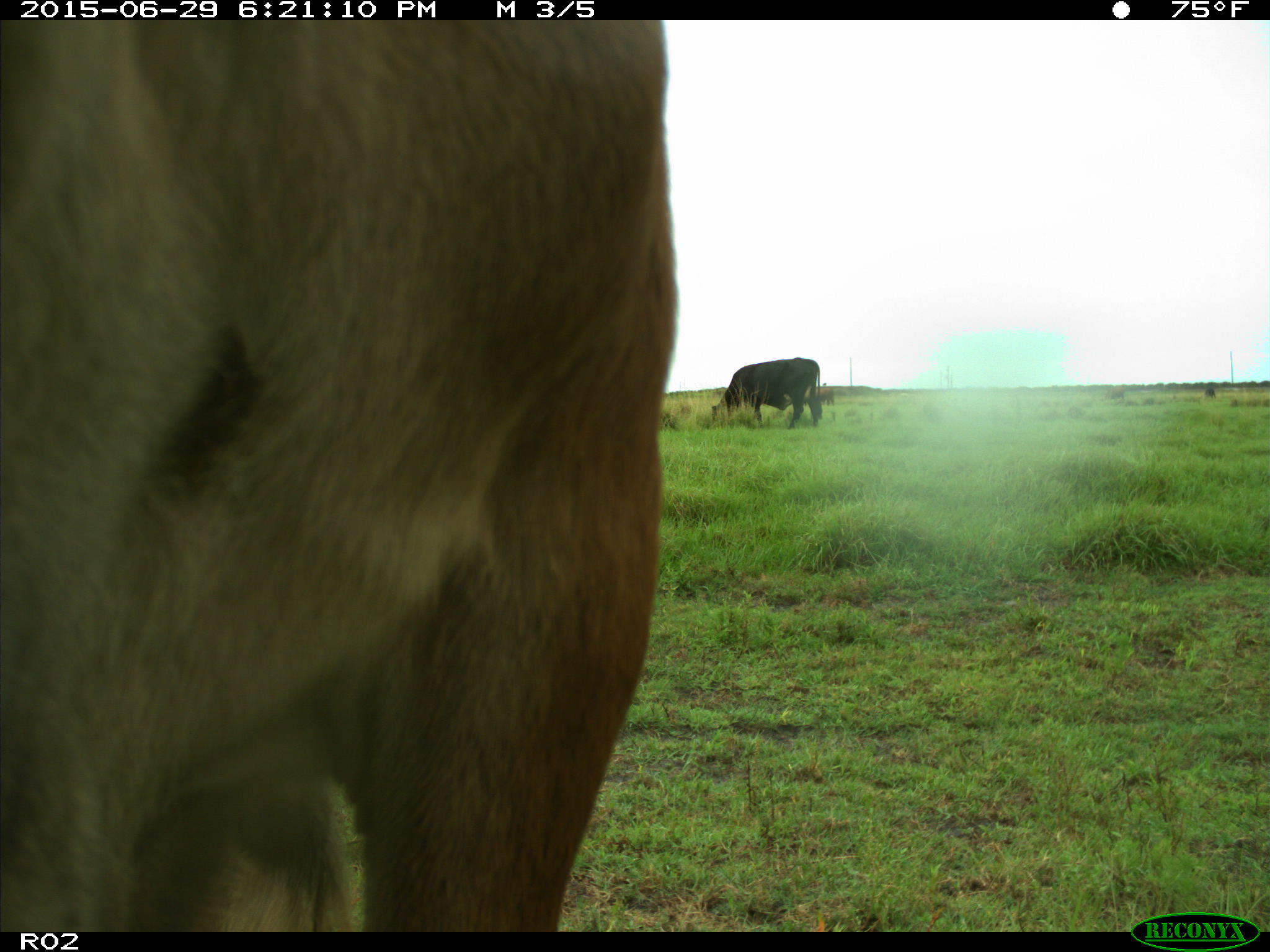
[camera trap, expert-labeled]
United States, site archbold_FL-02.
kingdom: Animalia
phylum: Chordata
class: Mammalia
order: Artiodactyla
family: Bovidae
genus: Bos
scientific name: Bos taurus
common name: domestic cow